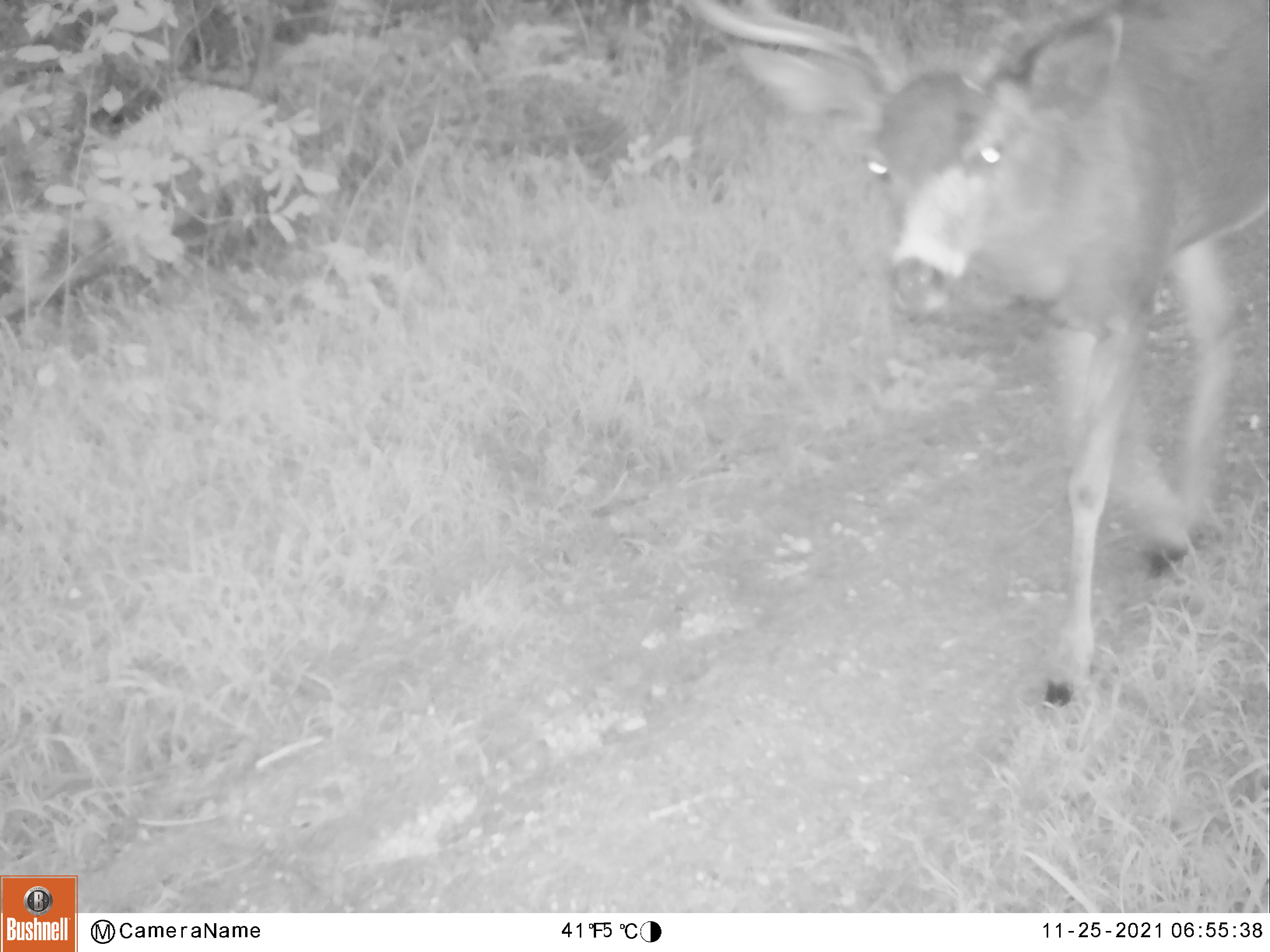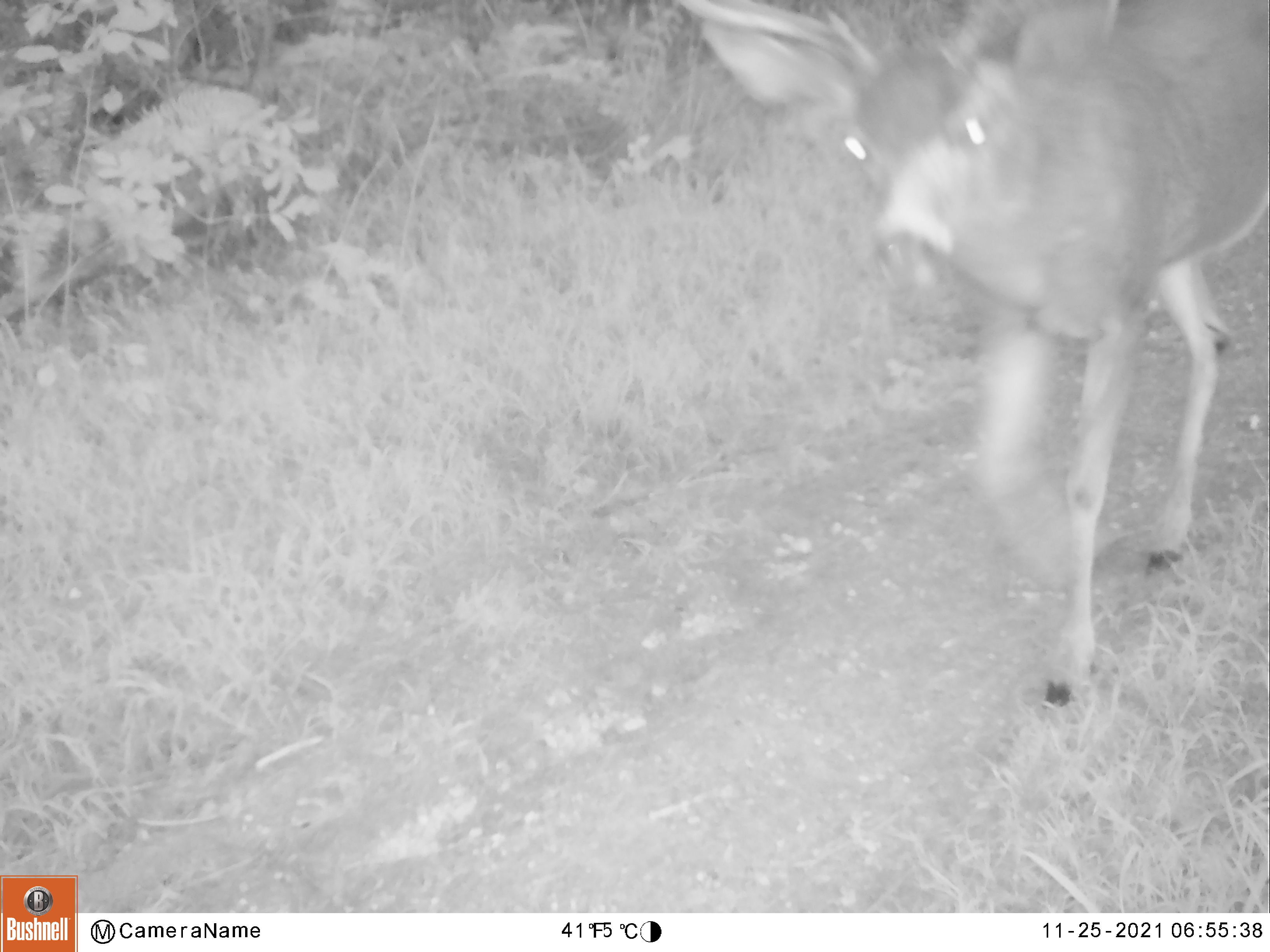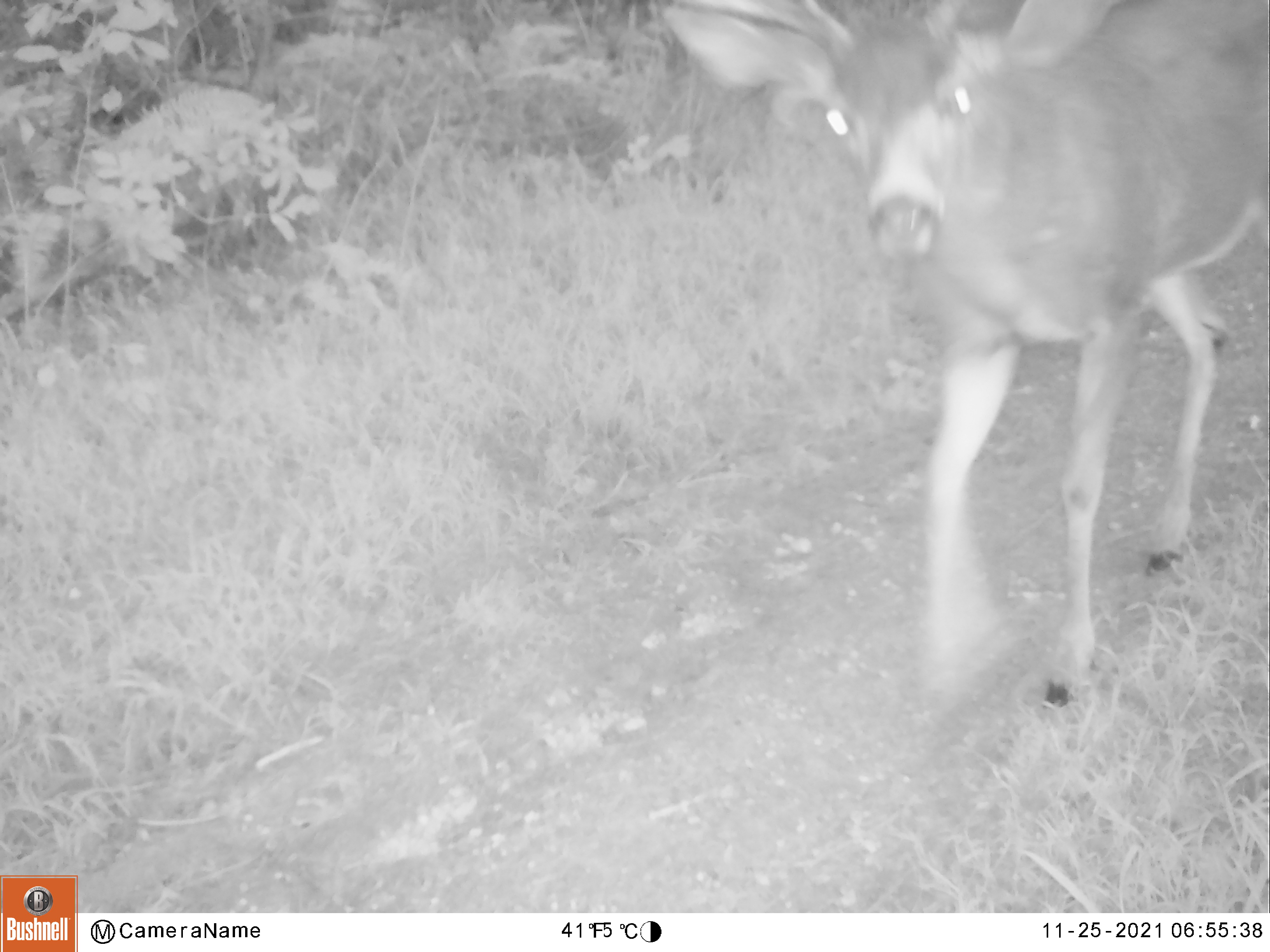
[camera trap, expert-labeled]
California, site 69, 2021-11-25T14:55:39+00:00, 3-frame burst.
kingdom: Animalia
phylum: Chordata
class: Mammalia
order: Artiodactyla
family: Cervidae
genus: Odocoileus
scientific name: Odocoileus hemionus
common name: mule deer